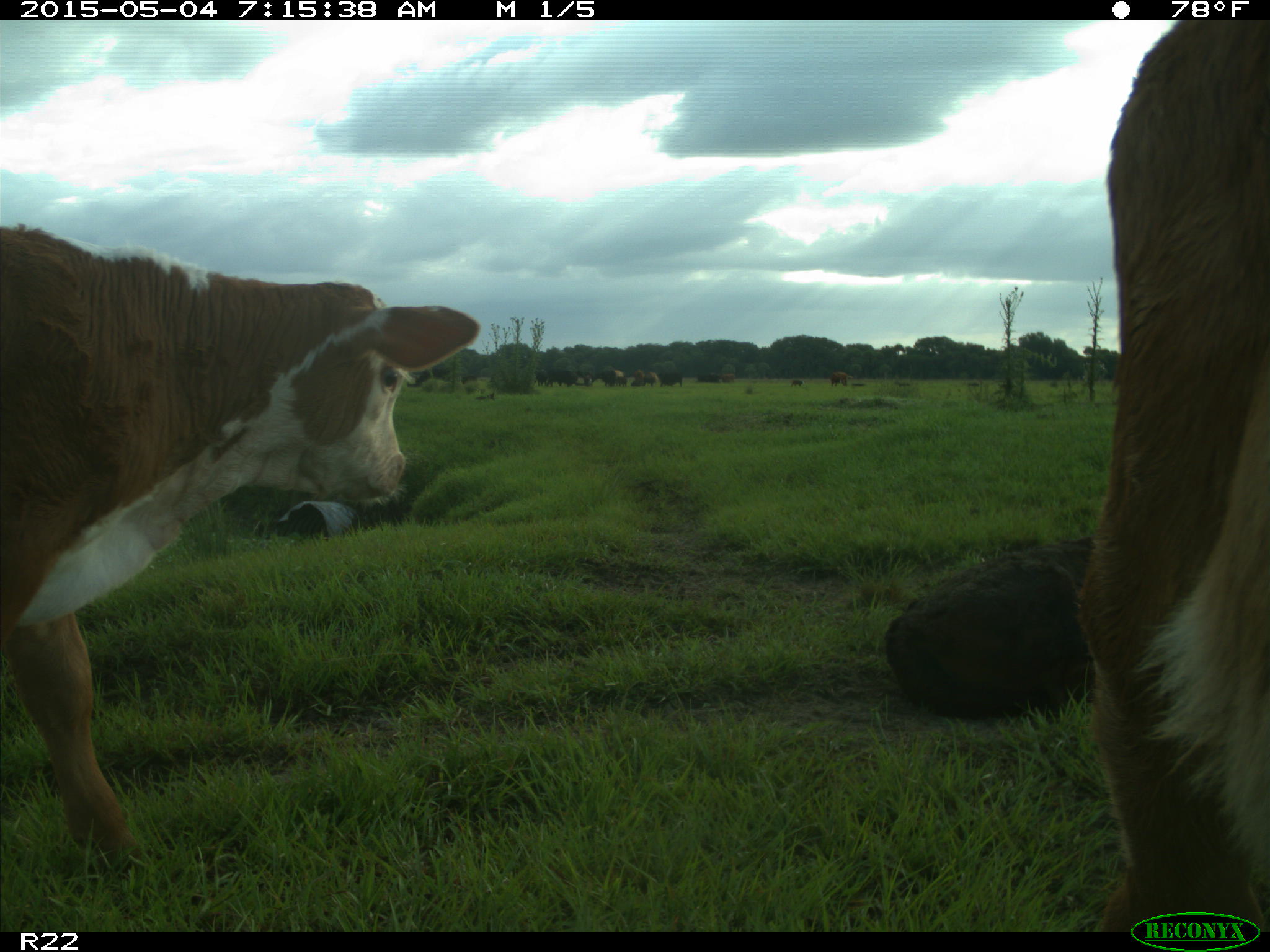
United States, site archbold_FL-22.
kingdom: Animalia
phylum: Chordata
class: Mammalia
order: Artiodactyla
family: Bovidae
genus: Bos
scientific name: Bos taurus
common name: domestic cow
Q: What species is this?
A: Bos taurus (domestic cow).